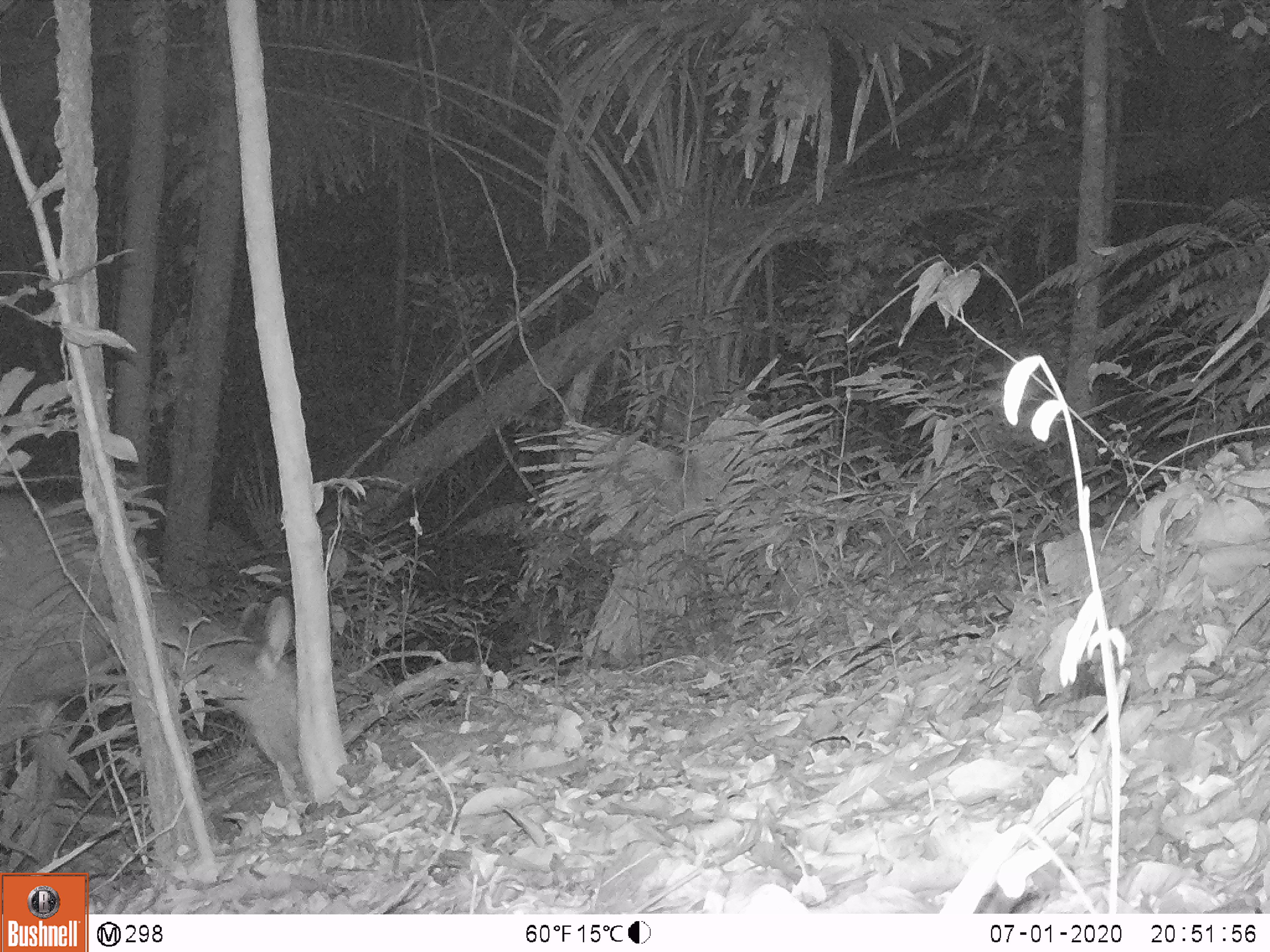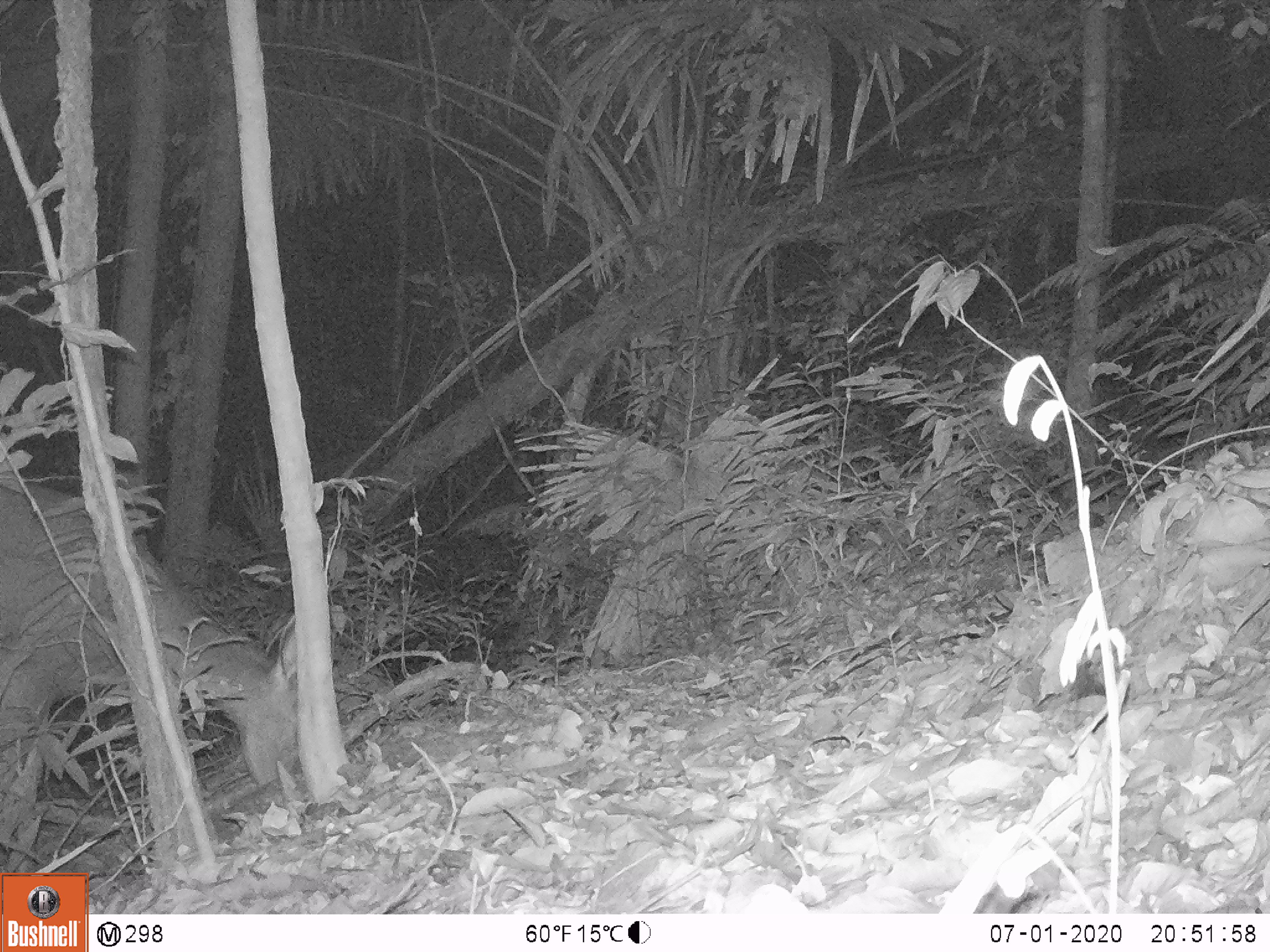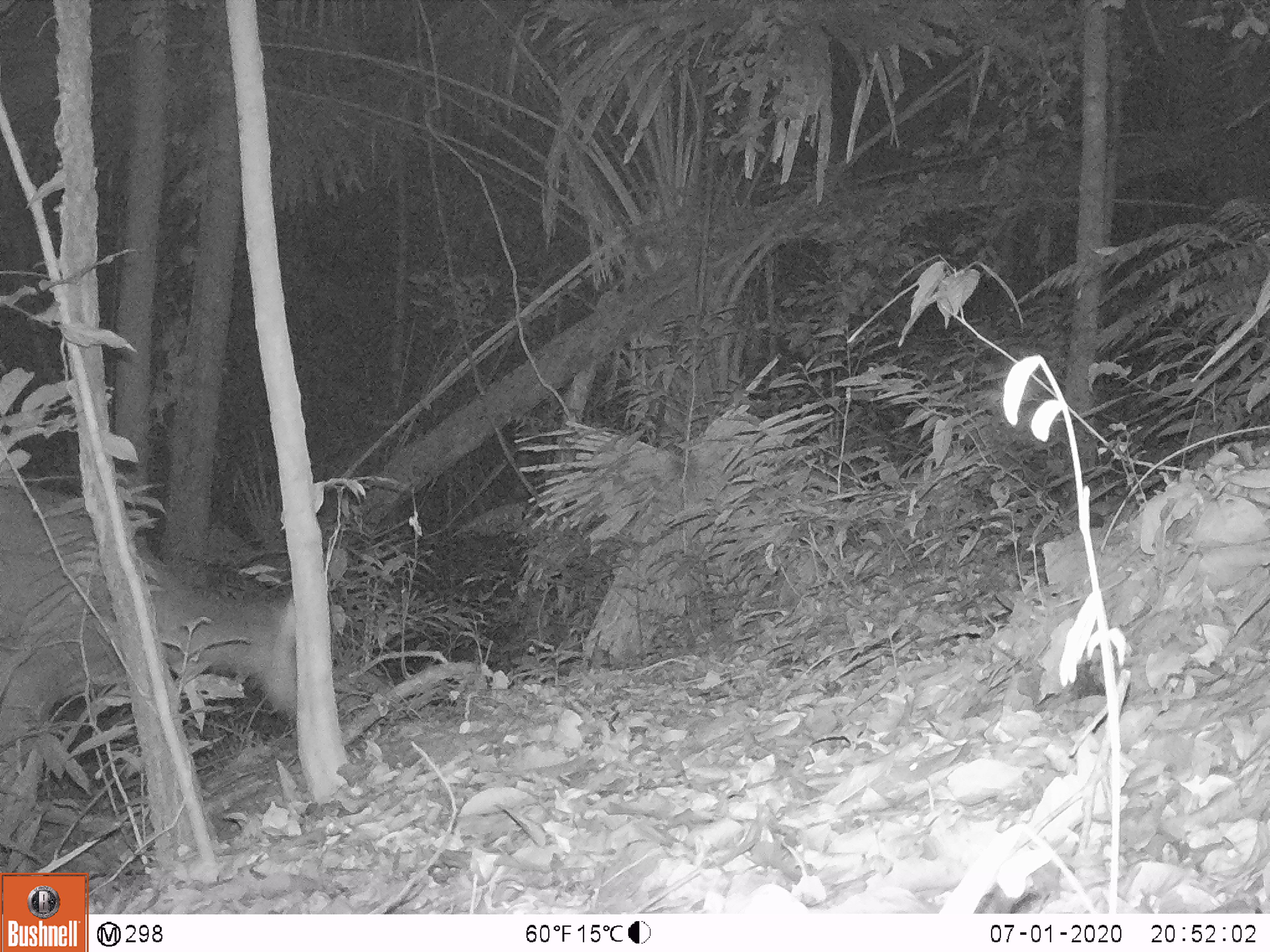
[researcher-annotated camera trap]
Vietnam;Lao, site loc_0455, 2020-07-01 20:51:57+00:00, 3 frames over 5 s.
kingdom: Animalia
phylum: Chordata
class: Mammalia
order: Artiodactyla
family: Cervidae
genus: Rusa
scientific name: Rusa unicolor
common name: sambar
Sambar (Rusa unicolor). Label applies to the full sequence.